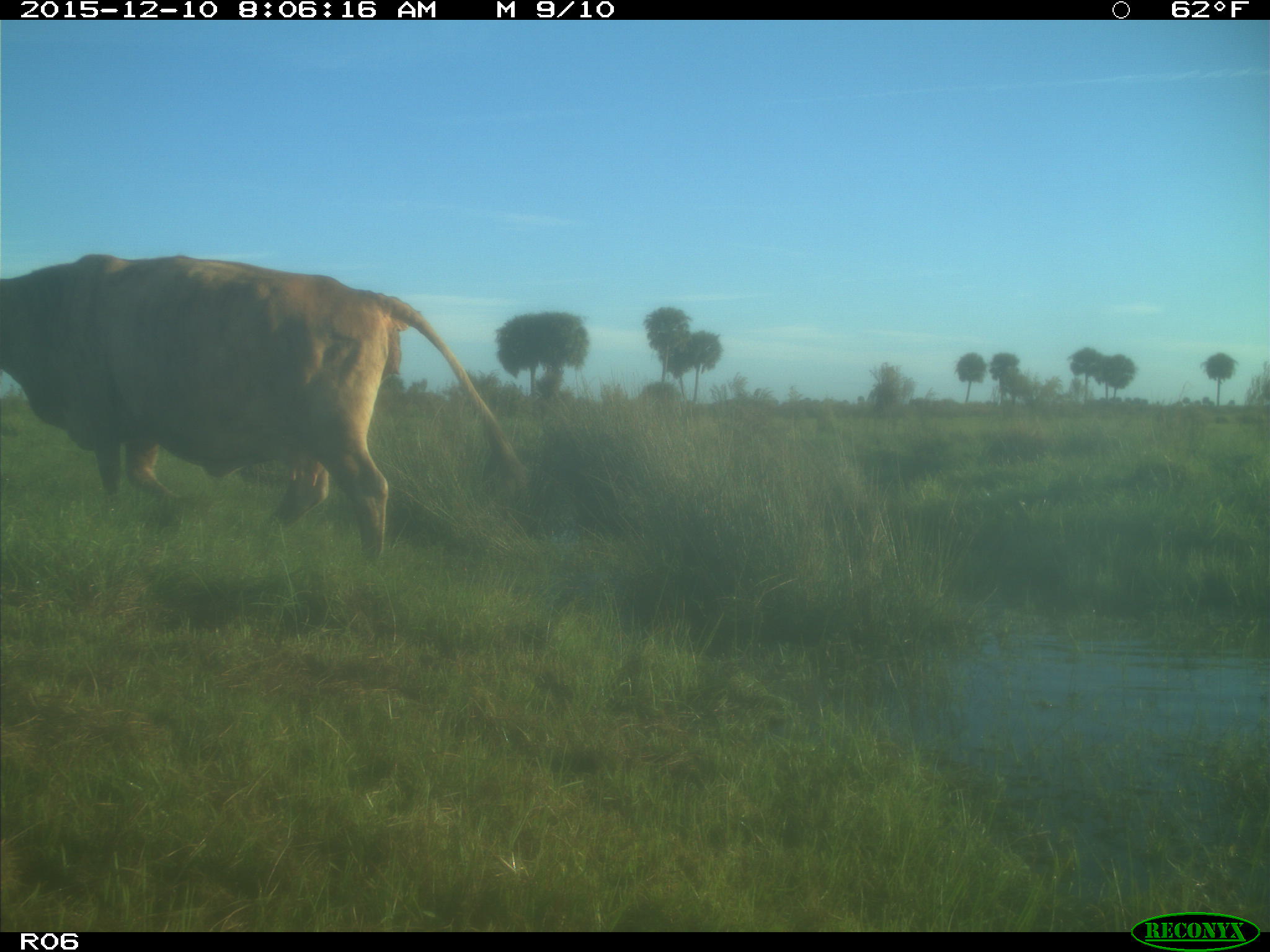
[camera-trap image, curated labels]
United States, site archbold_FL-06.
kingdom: Animalia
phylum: Chordata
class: Mammalia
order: Artiodactyla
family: Bovidae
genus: Bos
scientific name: Bos taurus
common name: domestic cow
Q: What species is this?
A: Bos taurus (domestic cow).